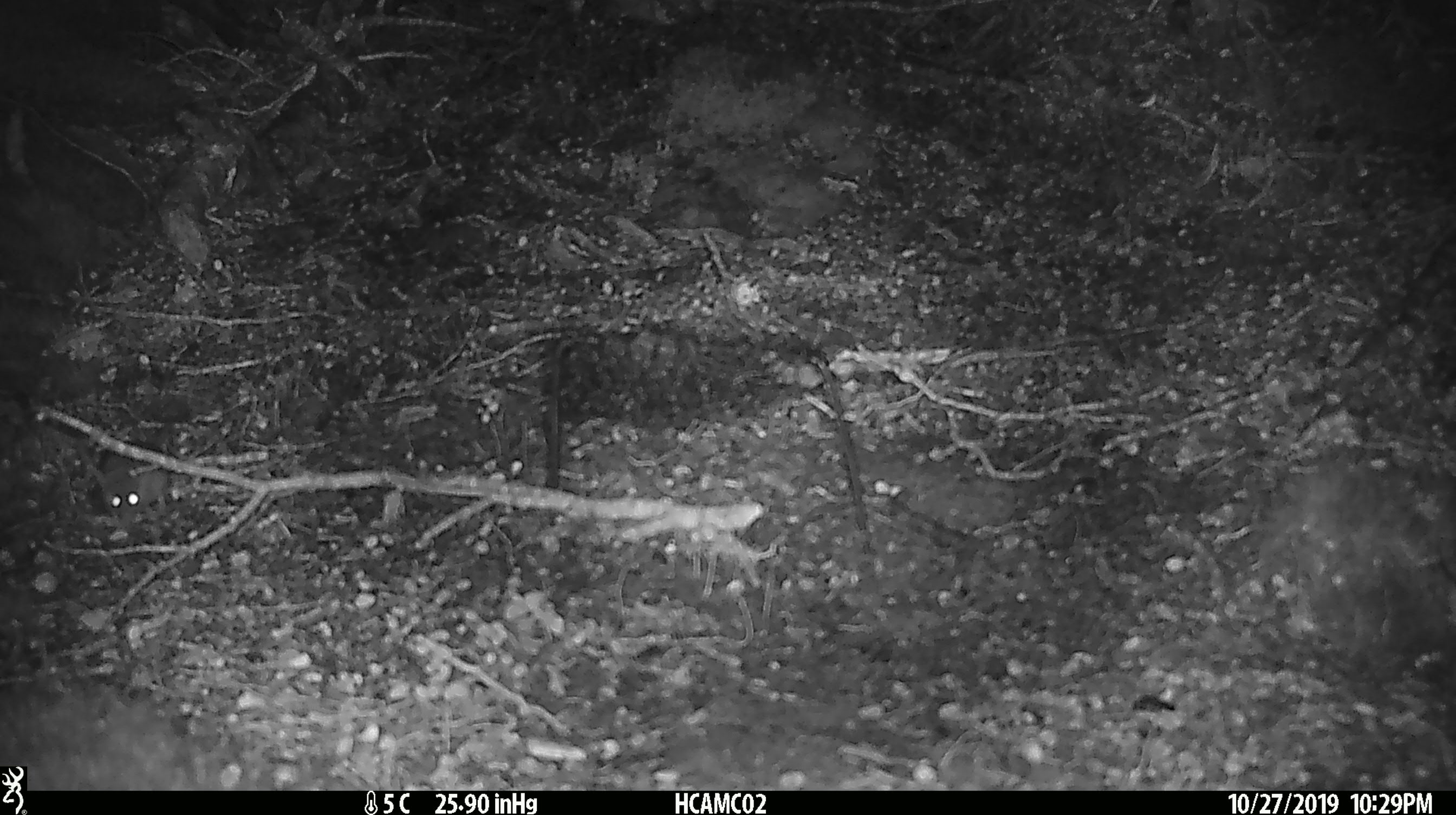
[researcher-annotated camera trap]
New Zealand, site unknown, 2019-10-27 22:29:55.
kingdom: Animalia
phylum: Chordata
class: Mammalia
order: Rodentia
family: Muridae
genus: Mus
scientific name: Mus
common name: mouse